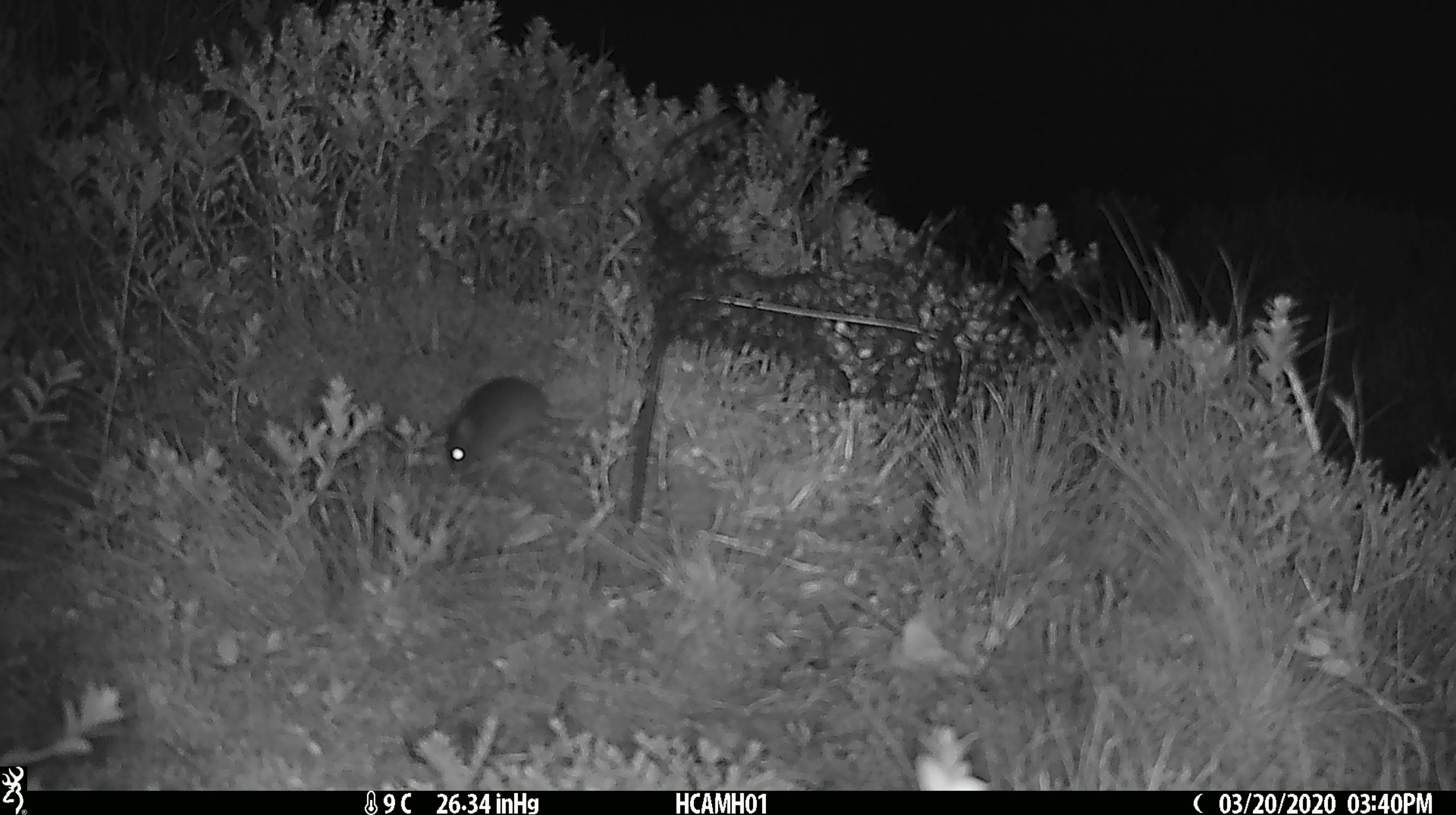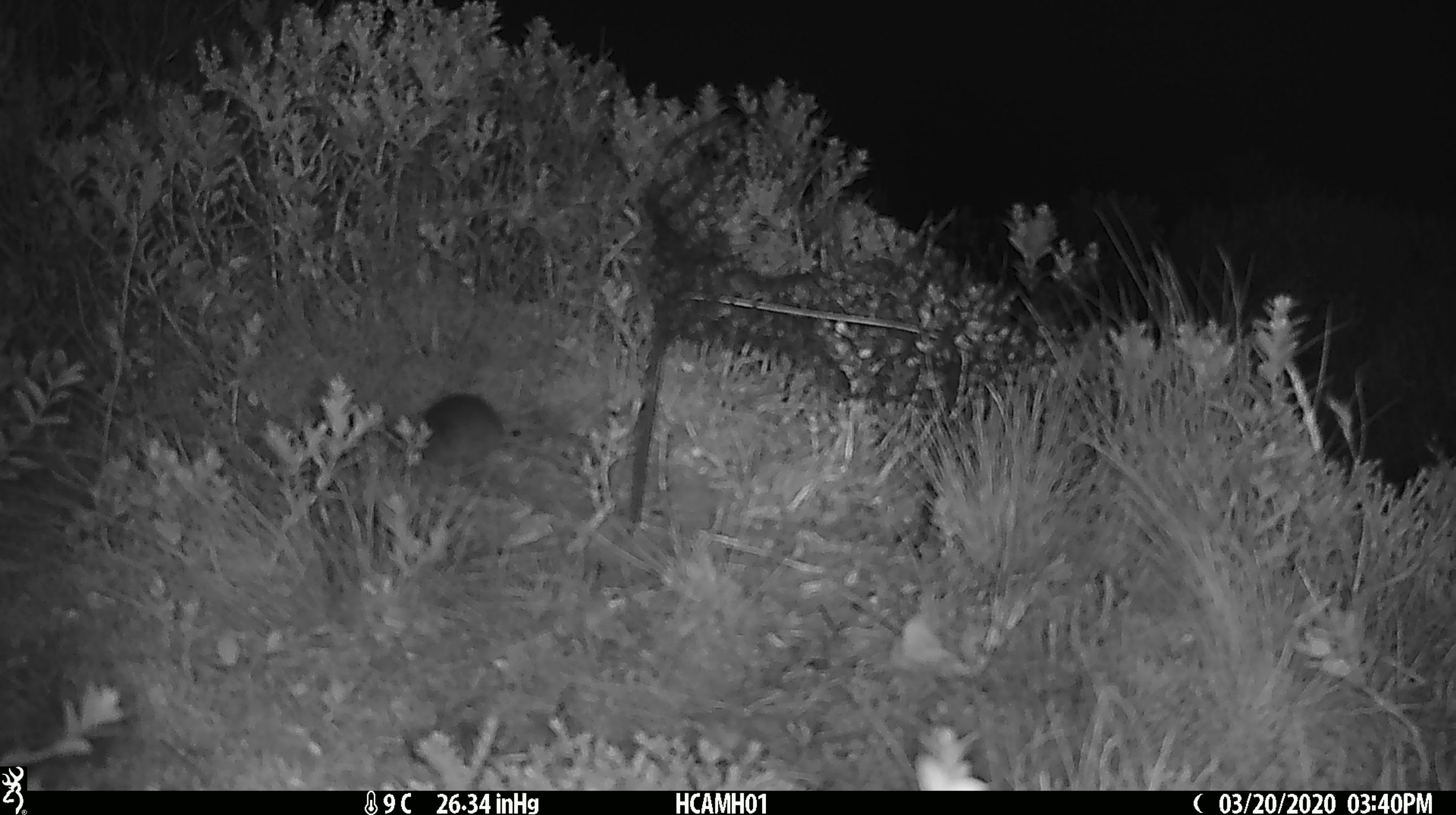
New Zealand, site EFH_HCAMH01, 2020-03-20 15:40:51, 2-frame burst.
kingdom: Animalia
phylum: Chordata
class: Mammalia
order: Rodentia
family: Muridae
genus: Mus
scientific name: Mus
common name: mouse